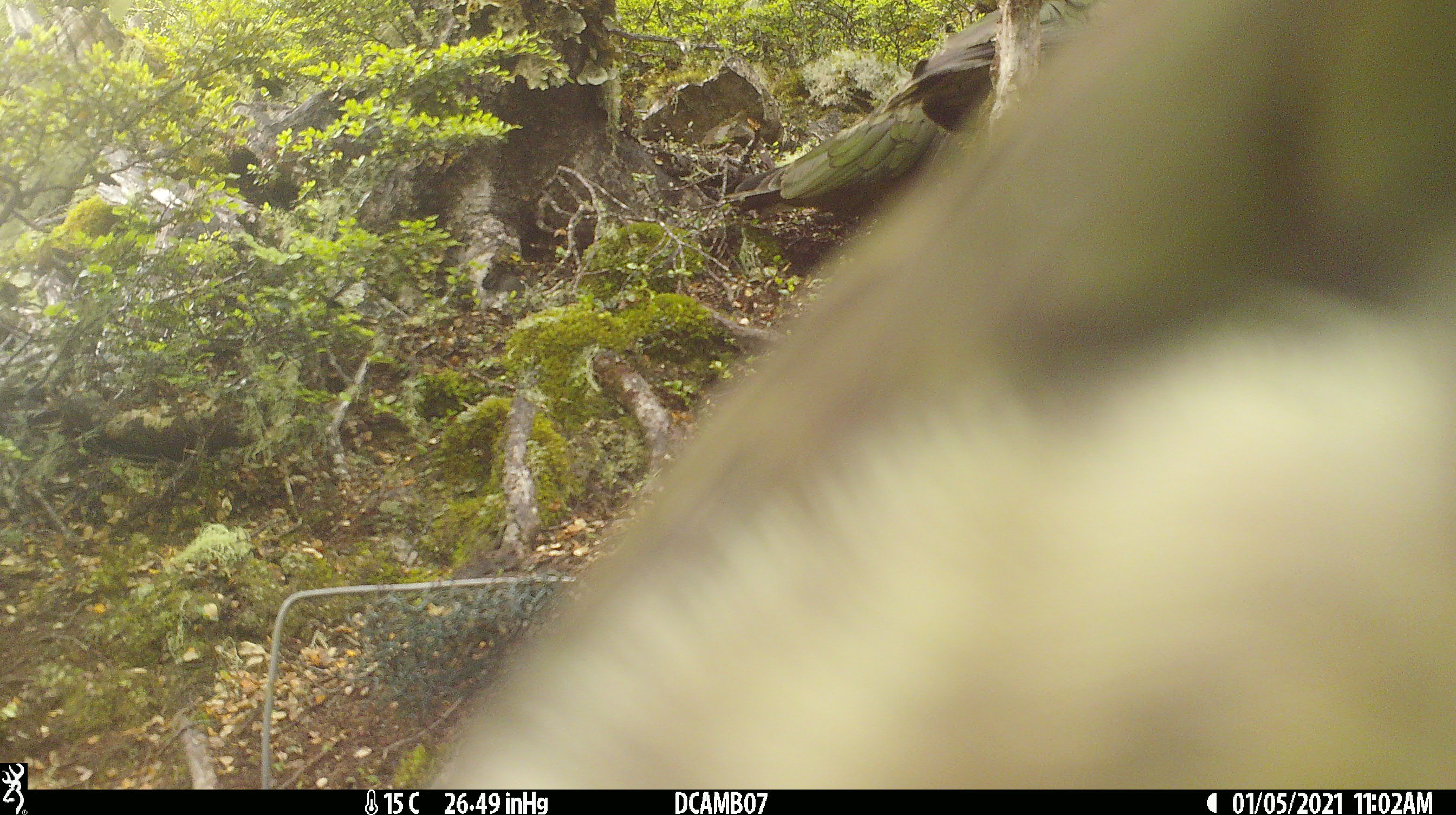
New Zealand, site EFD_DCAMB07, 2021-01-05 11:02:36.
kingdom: Animalia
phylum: Chordata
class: Aves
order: Psittaciformes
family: Strigopidae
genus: Nestor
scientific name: Nestor notabilis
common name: kea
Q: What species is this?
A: Kea (Nestor notabilis).